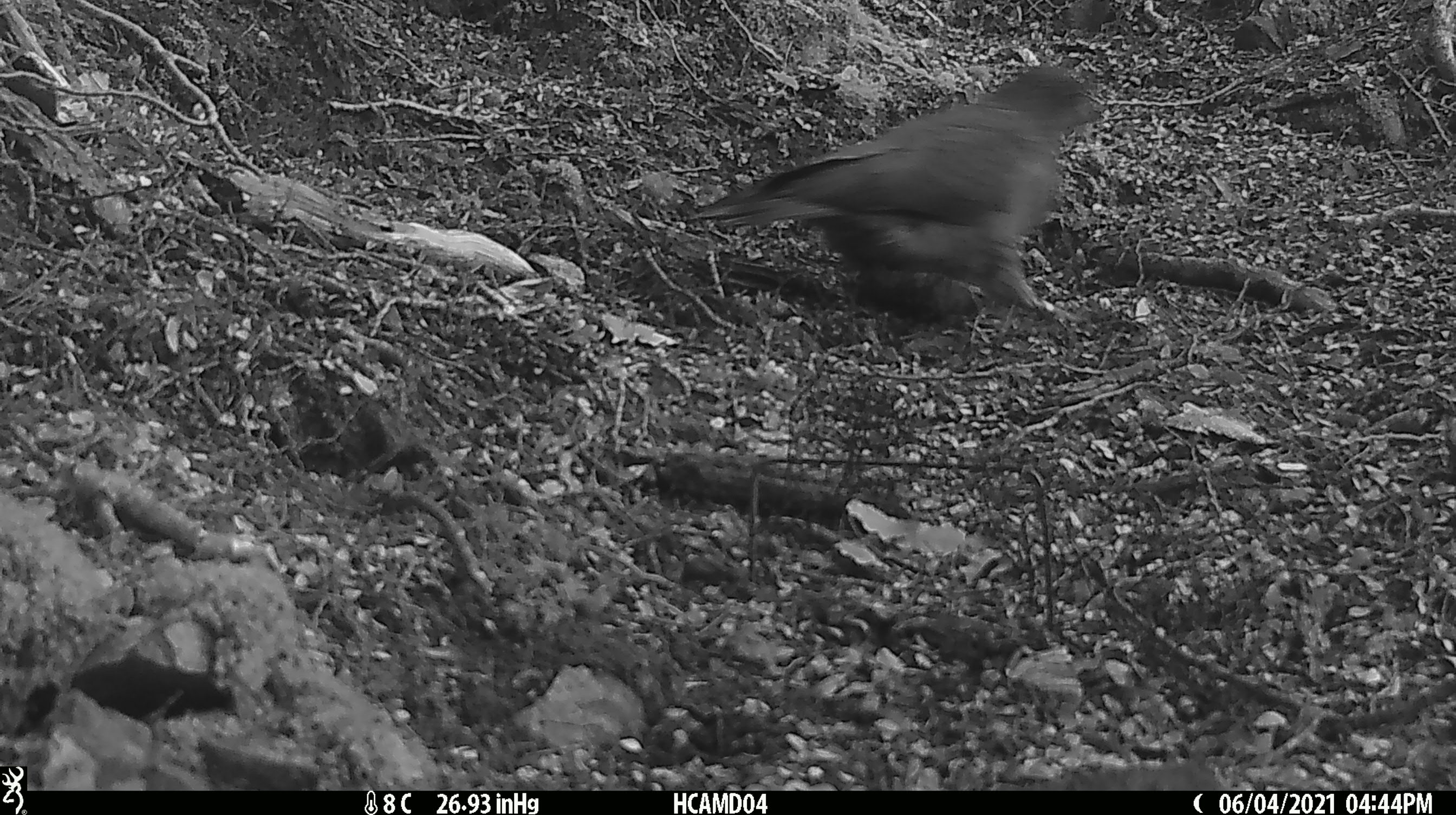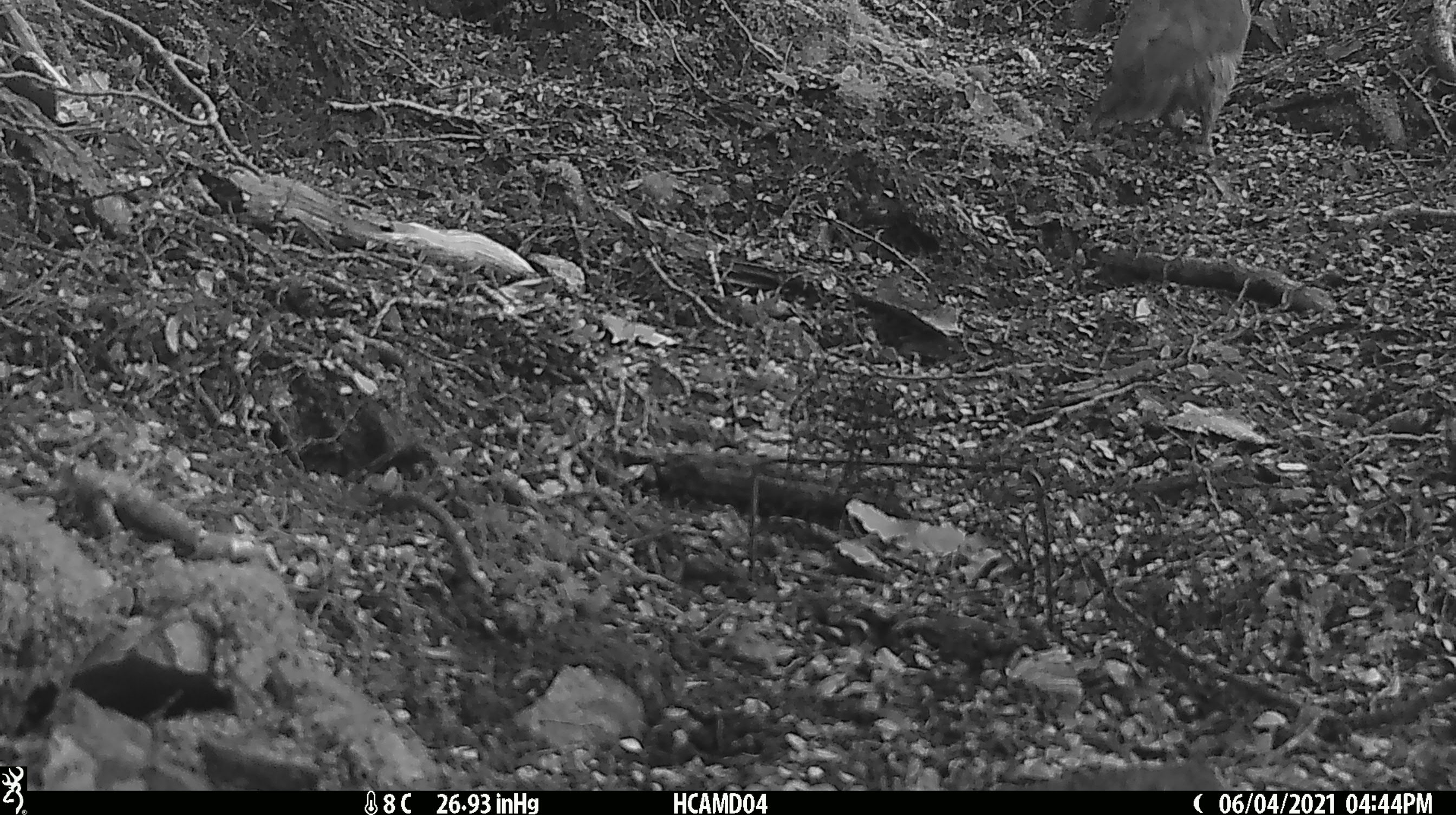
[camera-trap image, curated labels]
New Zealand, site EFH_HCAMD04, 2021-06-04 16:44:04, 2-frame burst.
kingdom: Animalia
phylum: Chordata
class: Aves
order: Psittaciformes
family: Strigopidae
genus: Nestor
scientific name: Nestor notabilis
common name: kea